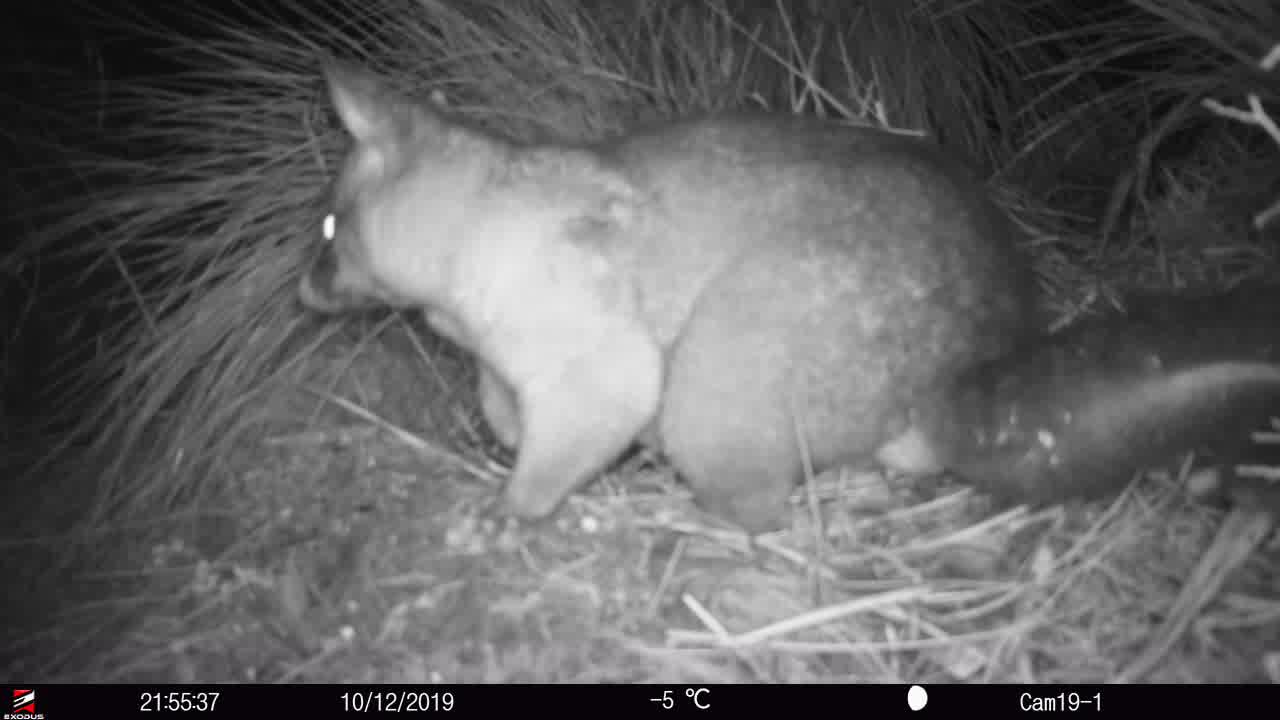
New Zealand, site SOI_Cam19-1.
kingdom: Animalia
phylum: Chordata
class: Mammalia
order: Diprotodontia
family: Phalangeridae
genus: Trichosurus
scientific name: Trichosurus vulpecula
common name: common brushtail possum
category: possum